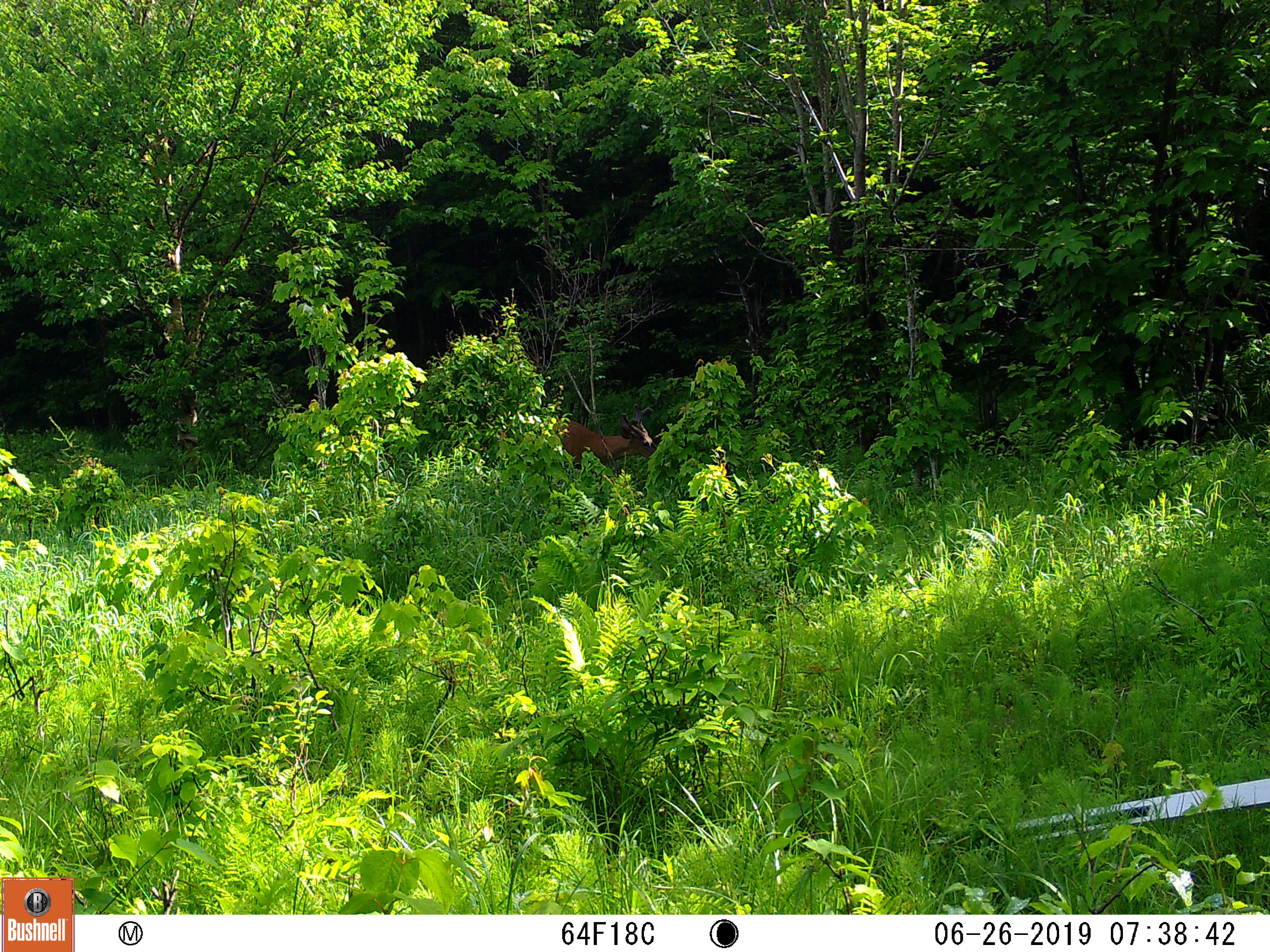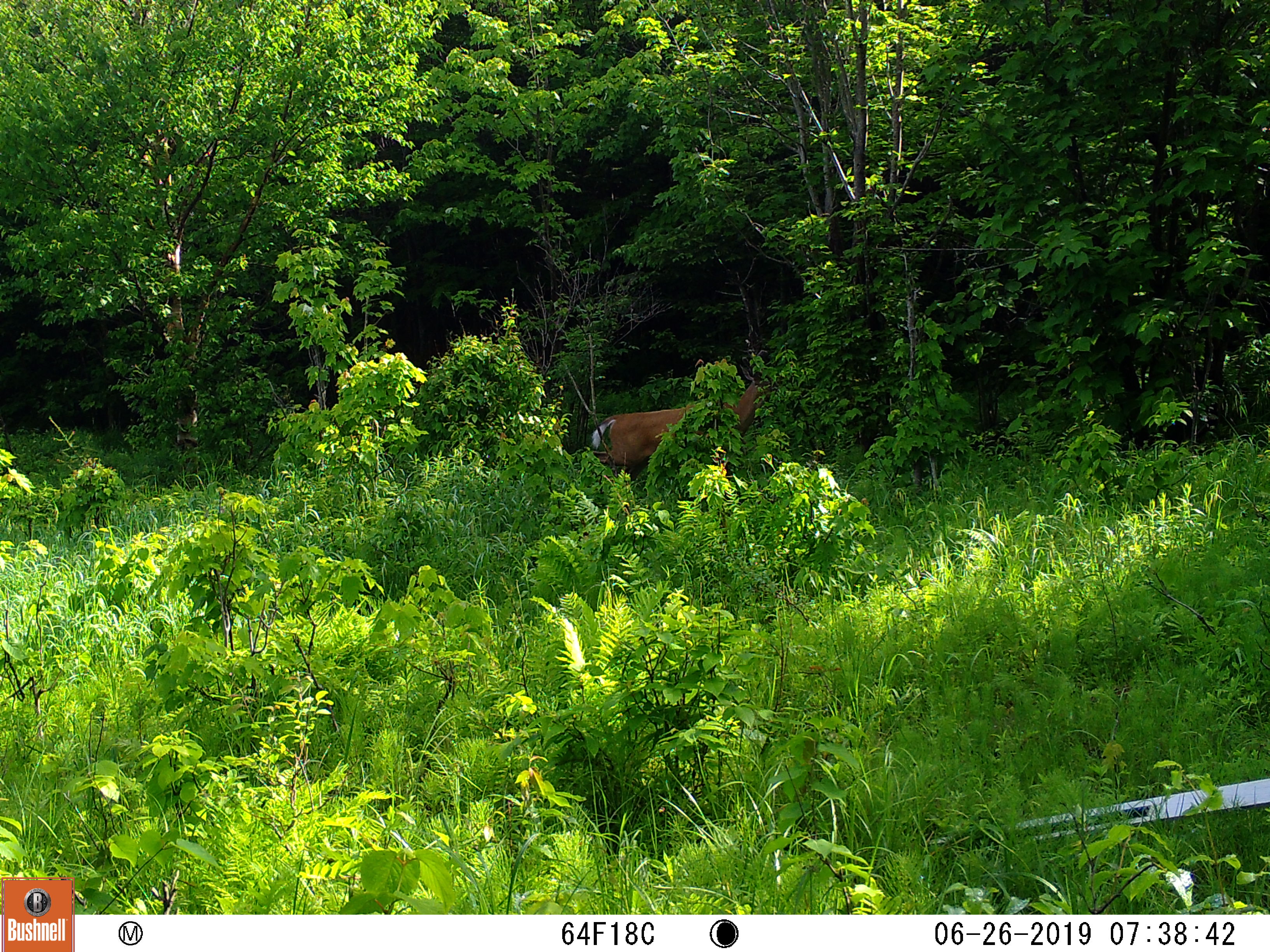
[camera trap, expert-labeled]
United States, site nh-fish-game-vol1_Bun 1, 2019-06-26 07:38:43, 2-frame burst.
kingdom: Animalia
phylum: Chordata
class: Mammalia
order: Artiodactyla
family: Cervidae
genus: Odocoileus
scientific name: Odocoileus virginianus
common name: white-tailed deer